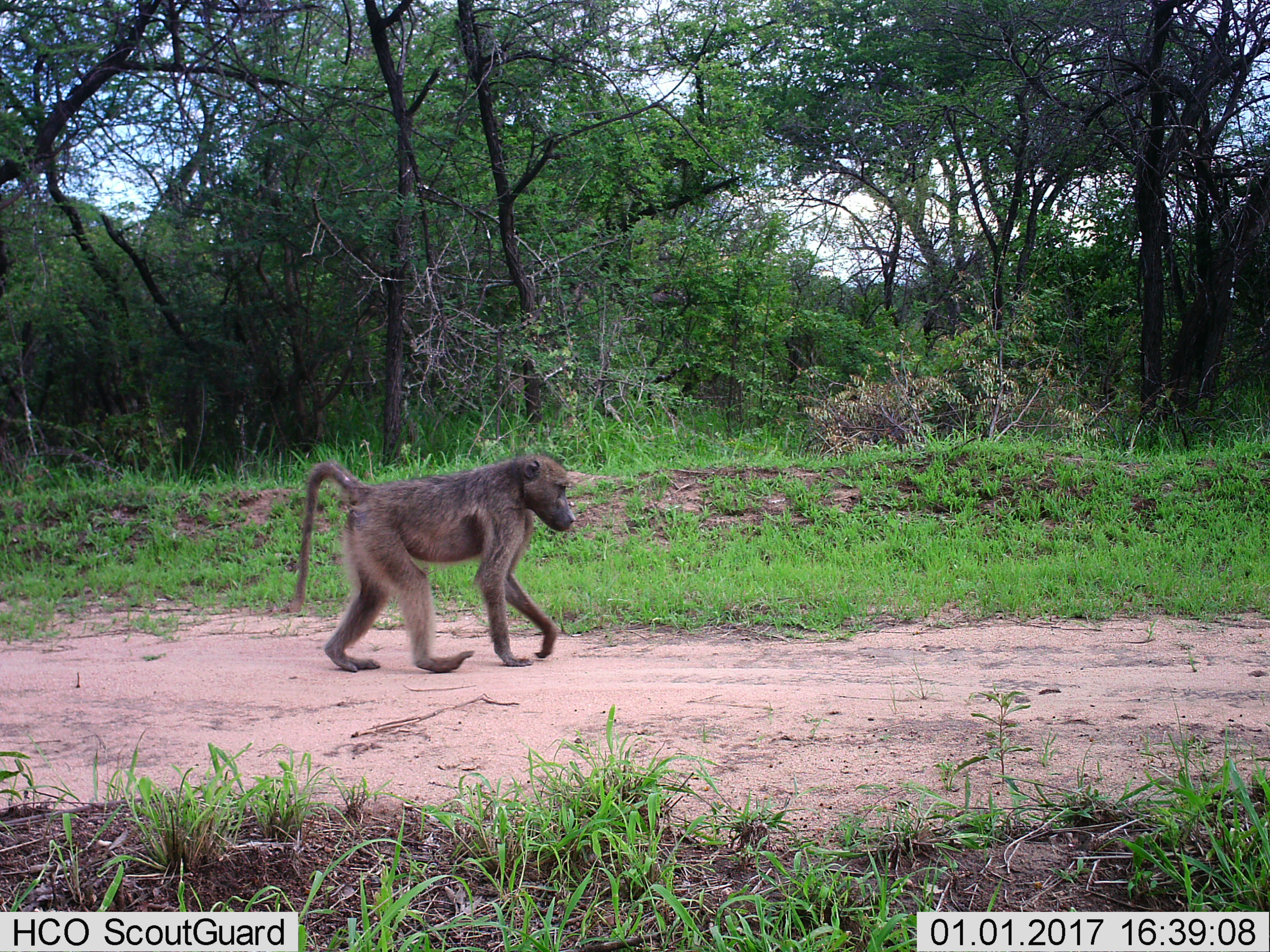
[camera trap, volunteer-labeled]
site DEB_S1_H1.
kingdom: Animalia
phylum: Chordata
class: Mammalia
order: Primates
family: Cercopithecidae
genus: Papio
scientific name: Papio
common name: baboon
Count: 1.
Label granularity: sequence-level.